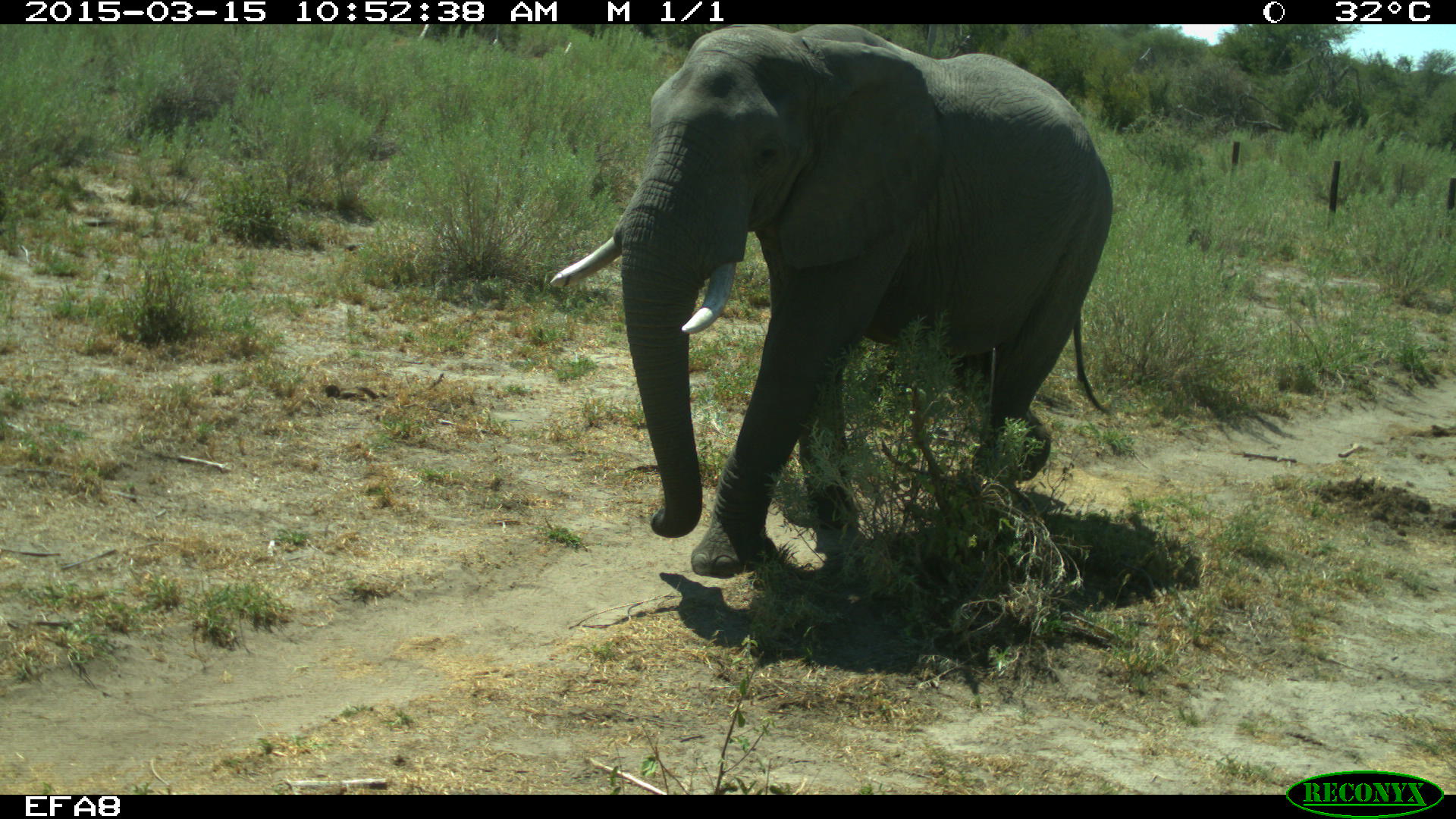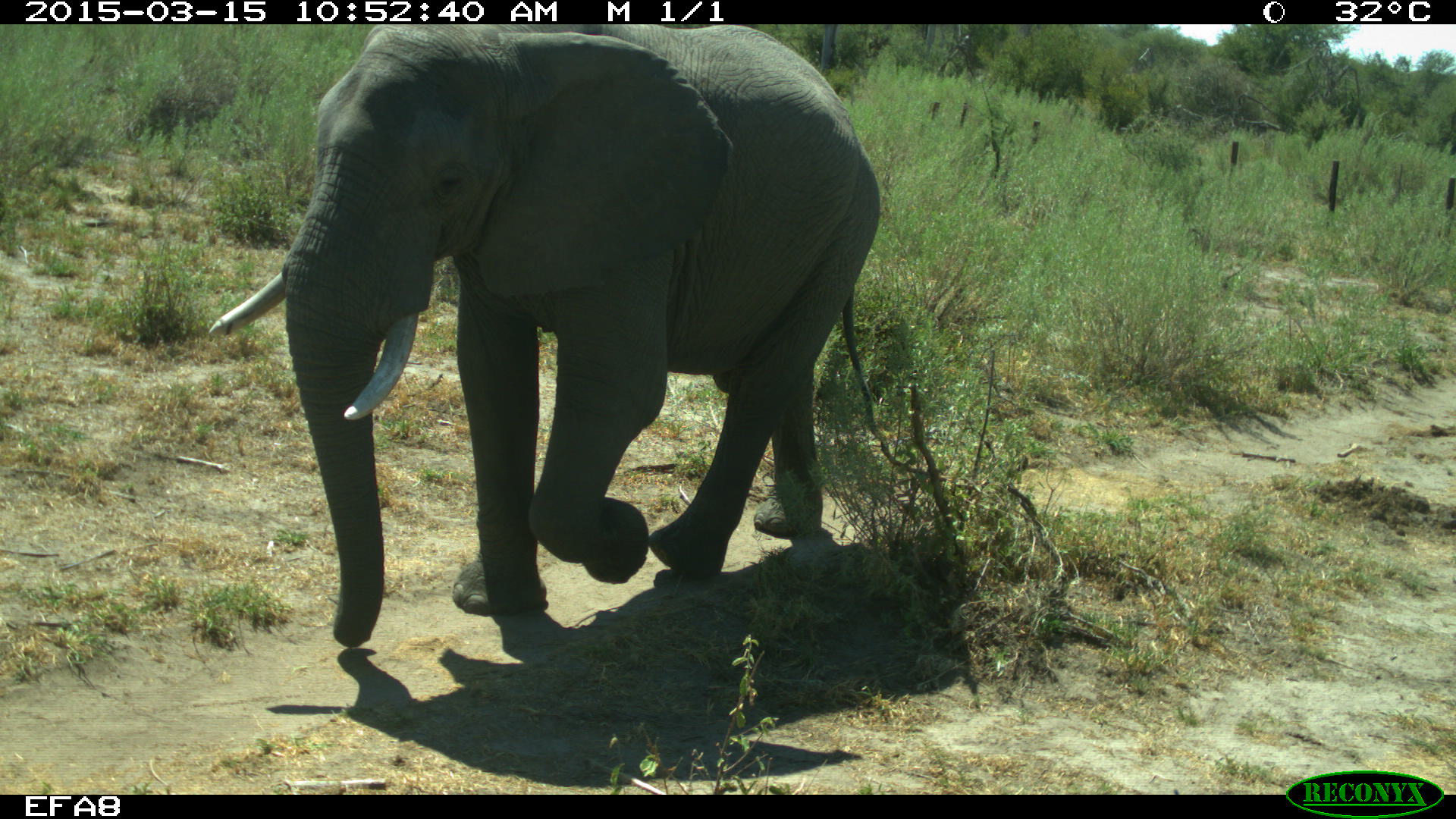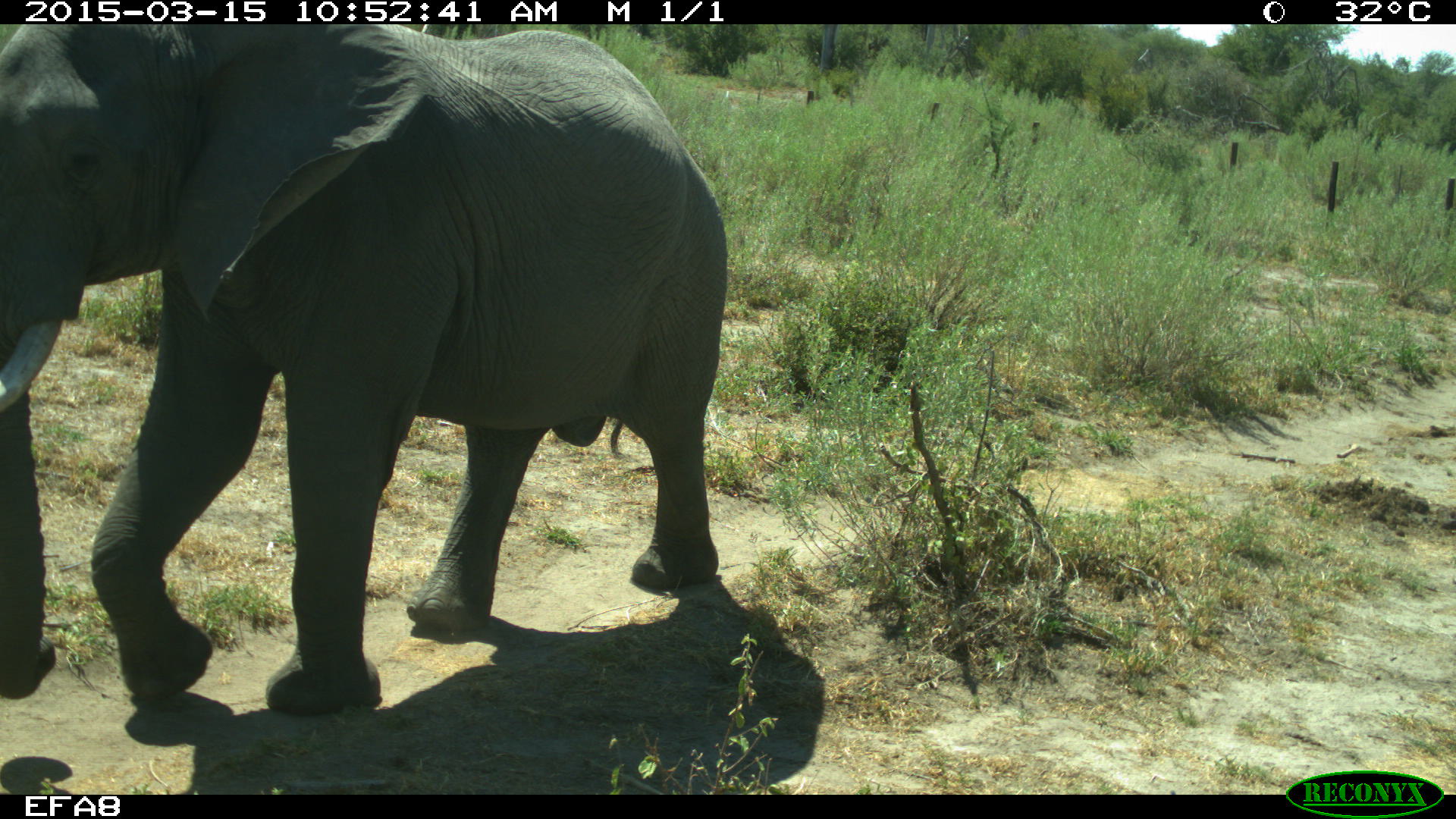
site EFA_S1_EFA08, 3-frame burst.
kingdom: Animalia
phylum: Chordata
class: Mammalia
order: Proboscidea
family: Elephantidae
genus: Loxodonta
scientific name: Loxodonta africana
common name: african bush elephant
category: elephant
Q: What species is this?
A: Elephant (african bush elephant) (Loxodonta africana).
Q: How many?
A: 1.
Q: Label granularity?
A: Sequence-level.